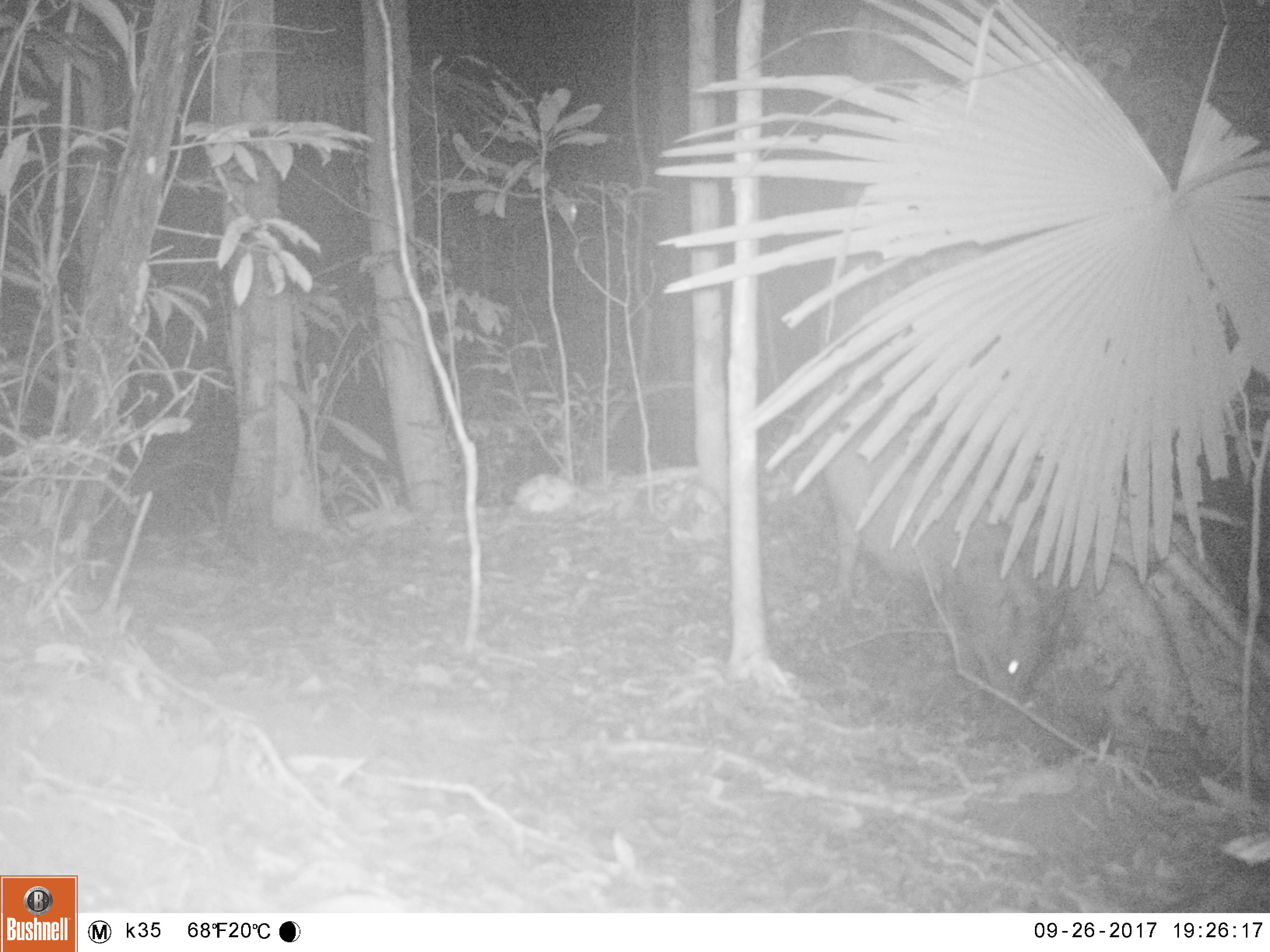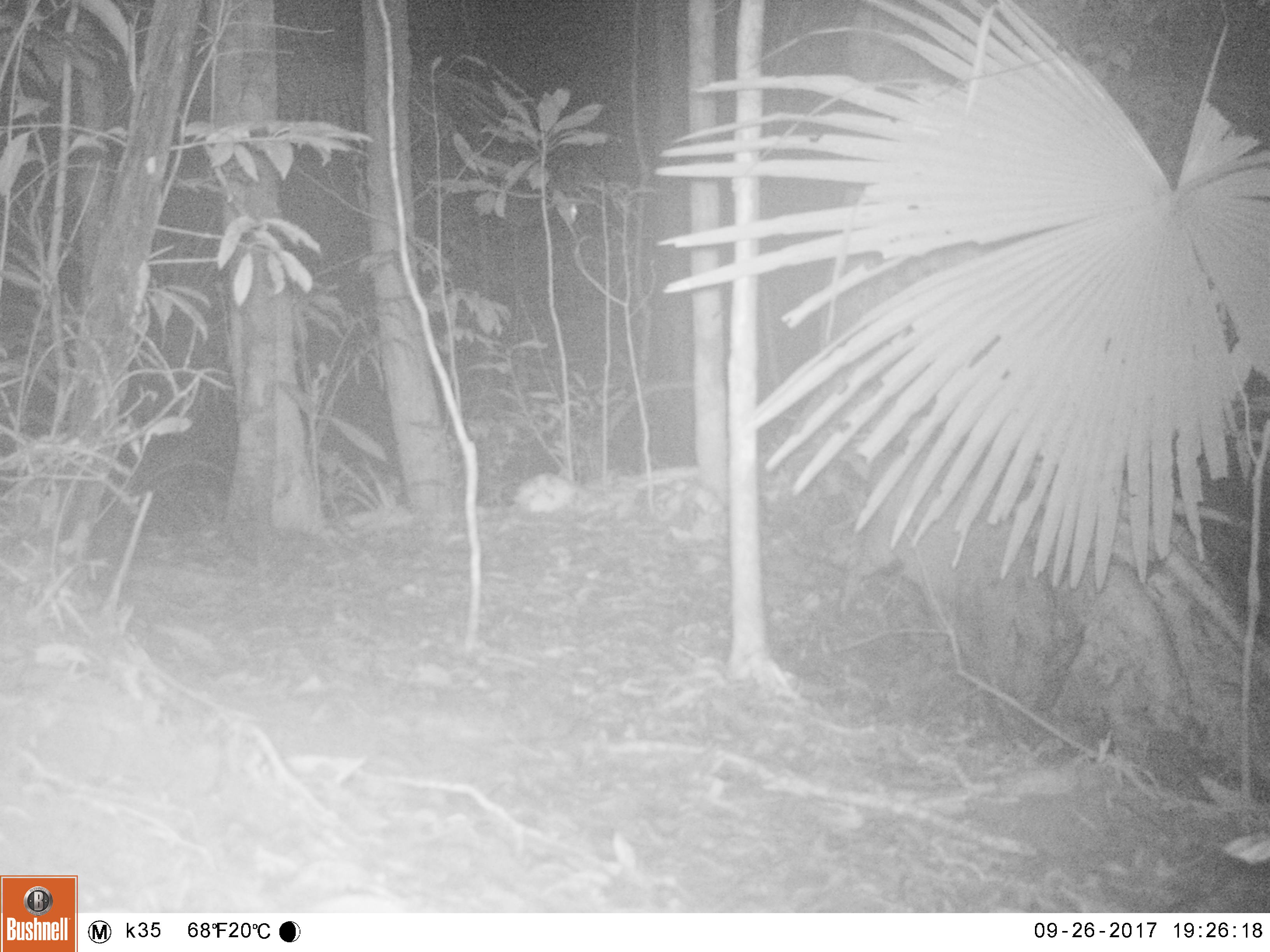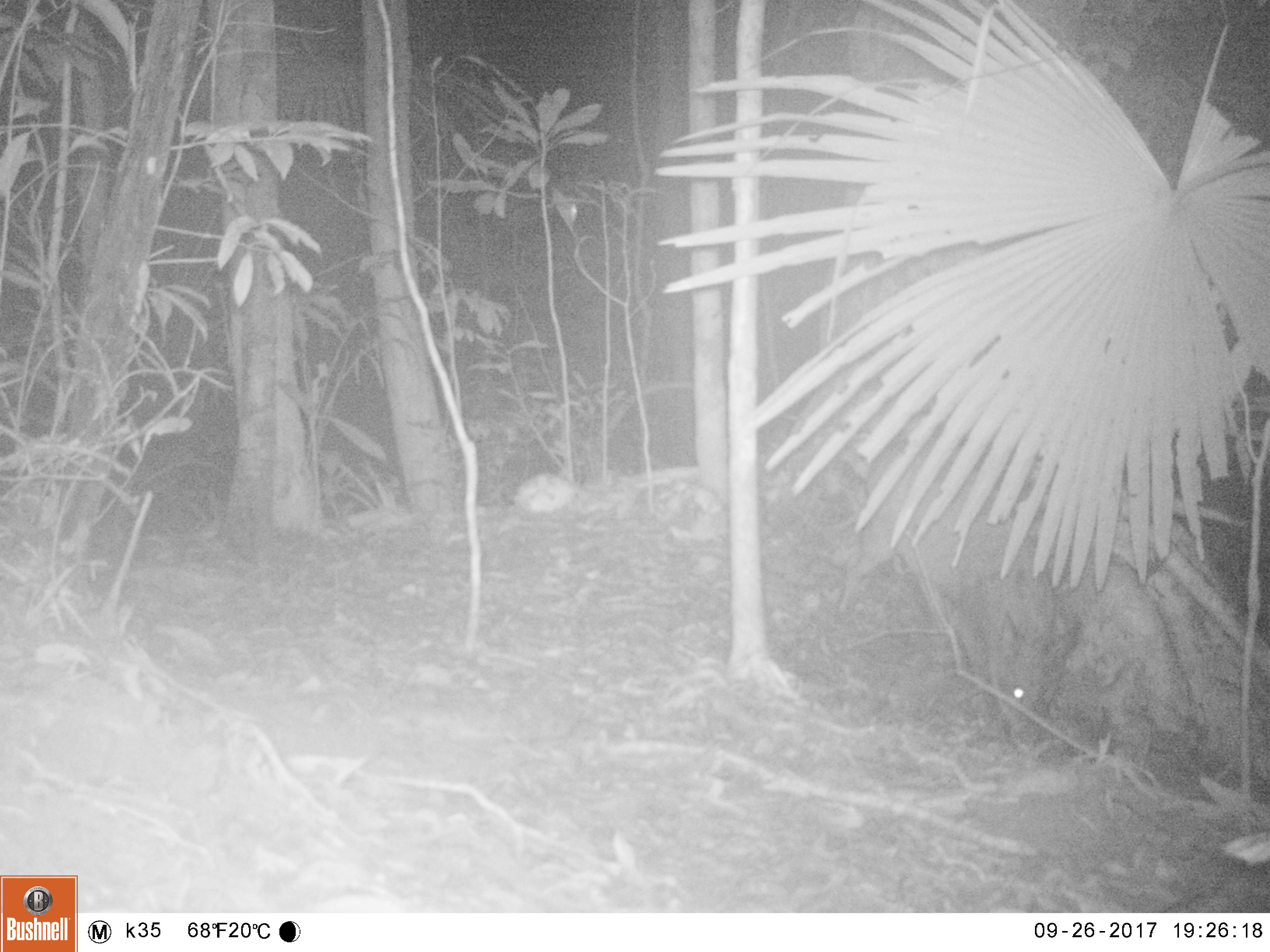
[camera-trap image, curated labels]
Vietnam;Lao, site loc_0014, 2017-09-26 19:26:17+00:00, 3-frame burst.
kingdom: Animalia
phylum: Chordata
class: Mammalia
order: Artiodactyla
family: Suidae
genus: Sus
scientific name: Sus scrofa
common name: eurasian wild pig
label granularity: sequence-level